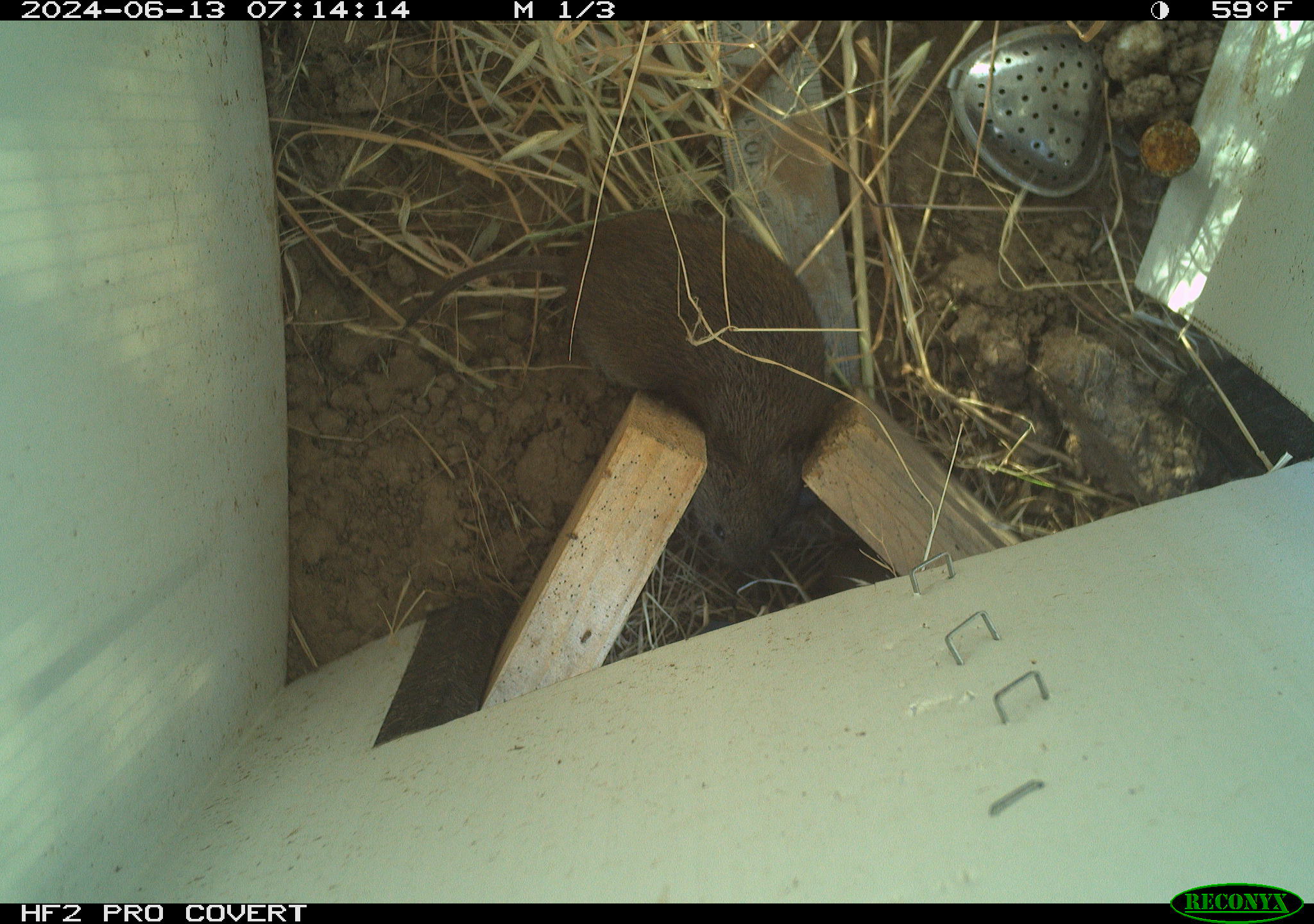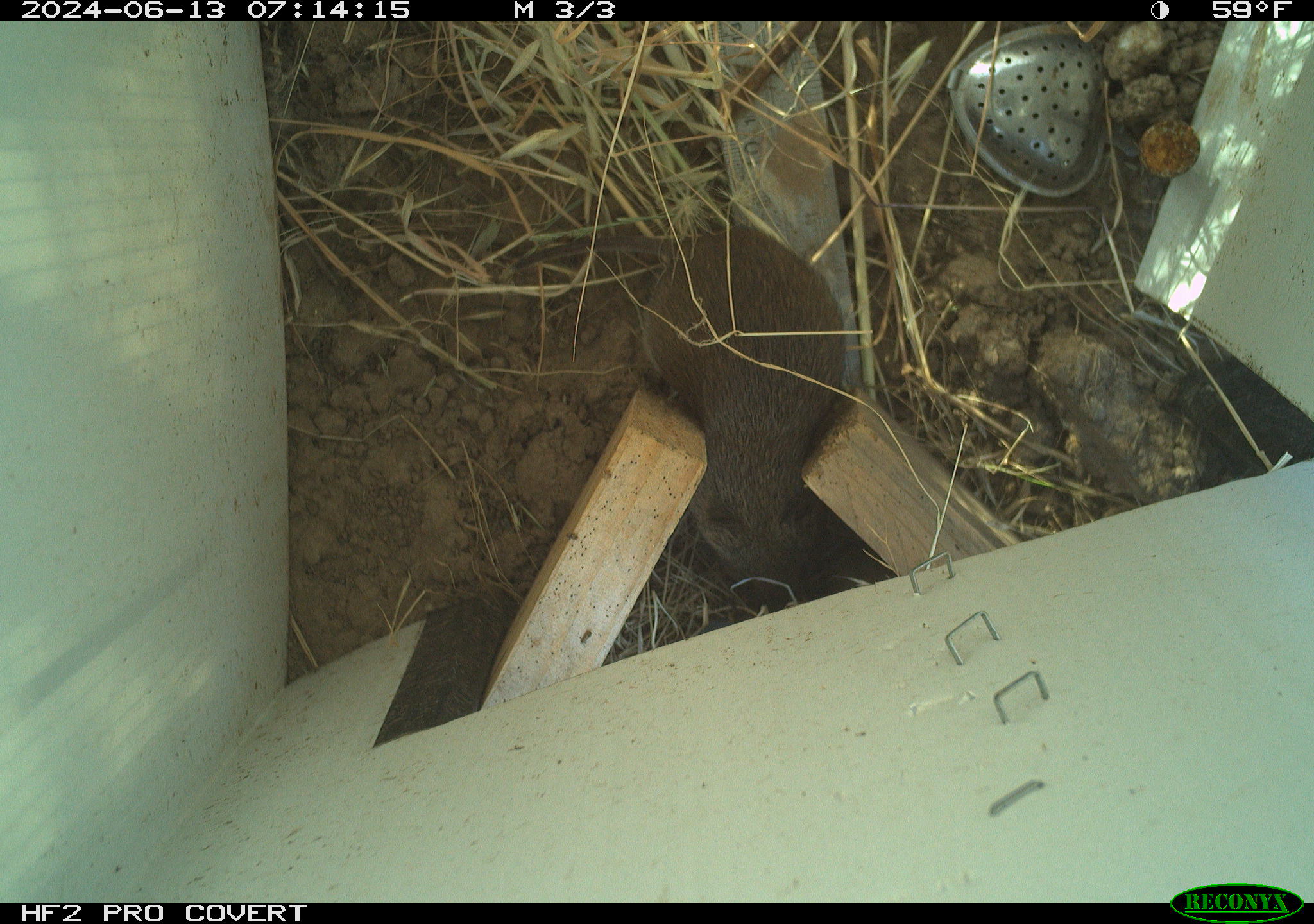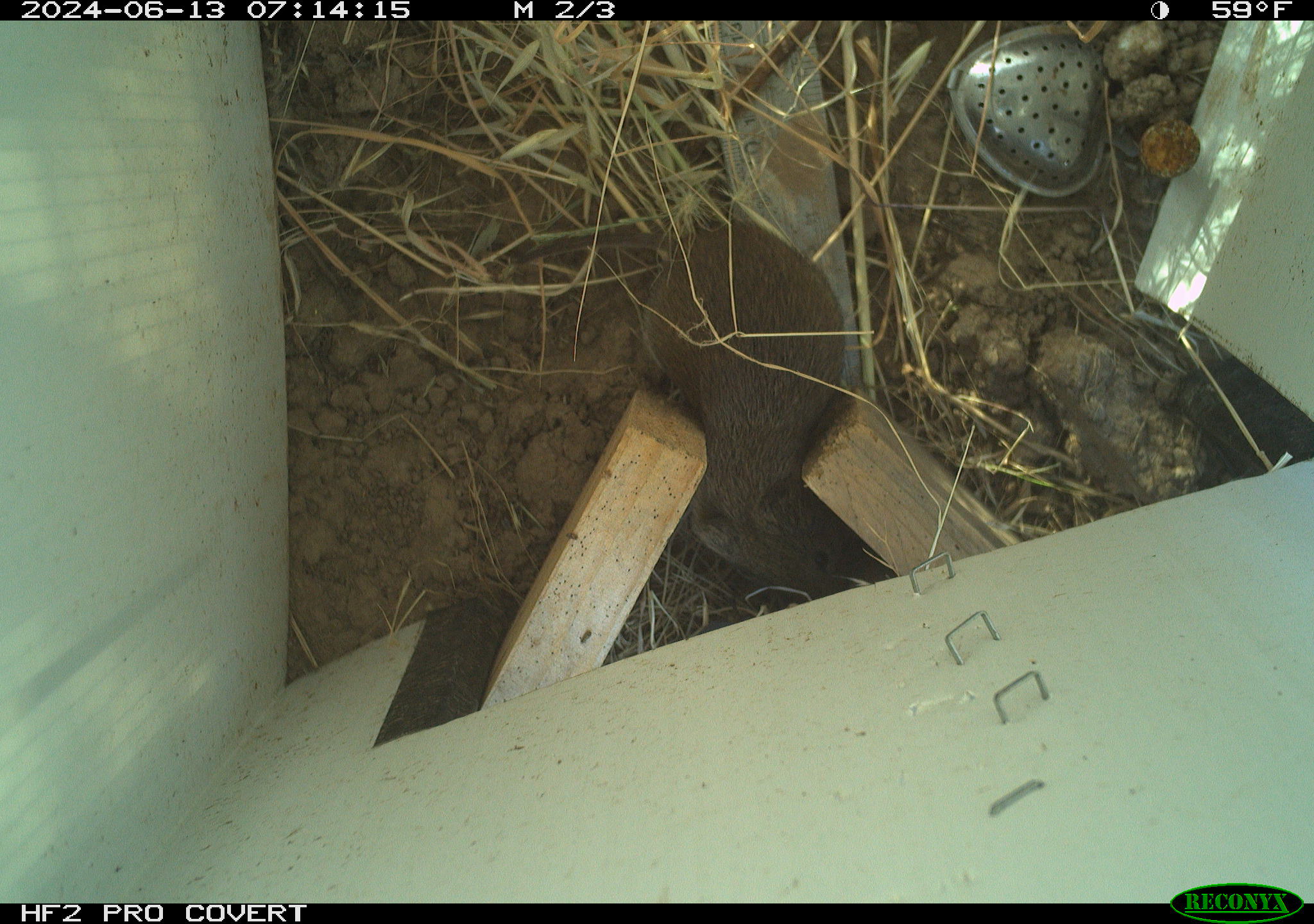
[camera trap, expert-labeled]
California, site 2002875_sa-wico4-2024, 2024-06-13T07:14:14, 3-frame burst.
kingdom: Animalia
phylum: Chordata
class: Mammalia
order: Rodentia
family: Cricetidae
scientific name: Arvicolinae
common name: voles, lemmings, and muskrats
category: arvicolinae subfamily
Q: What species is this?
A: Arvicolinae subfamily (voles, lemmings, and muskrats) (Arvicolinae).